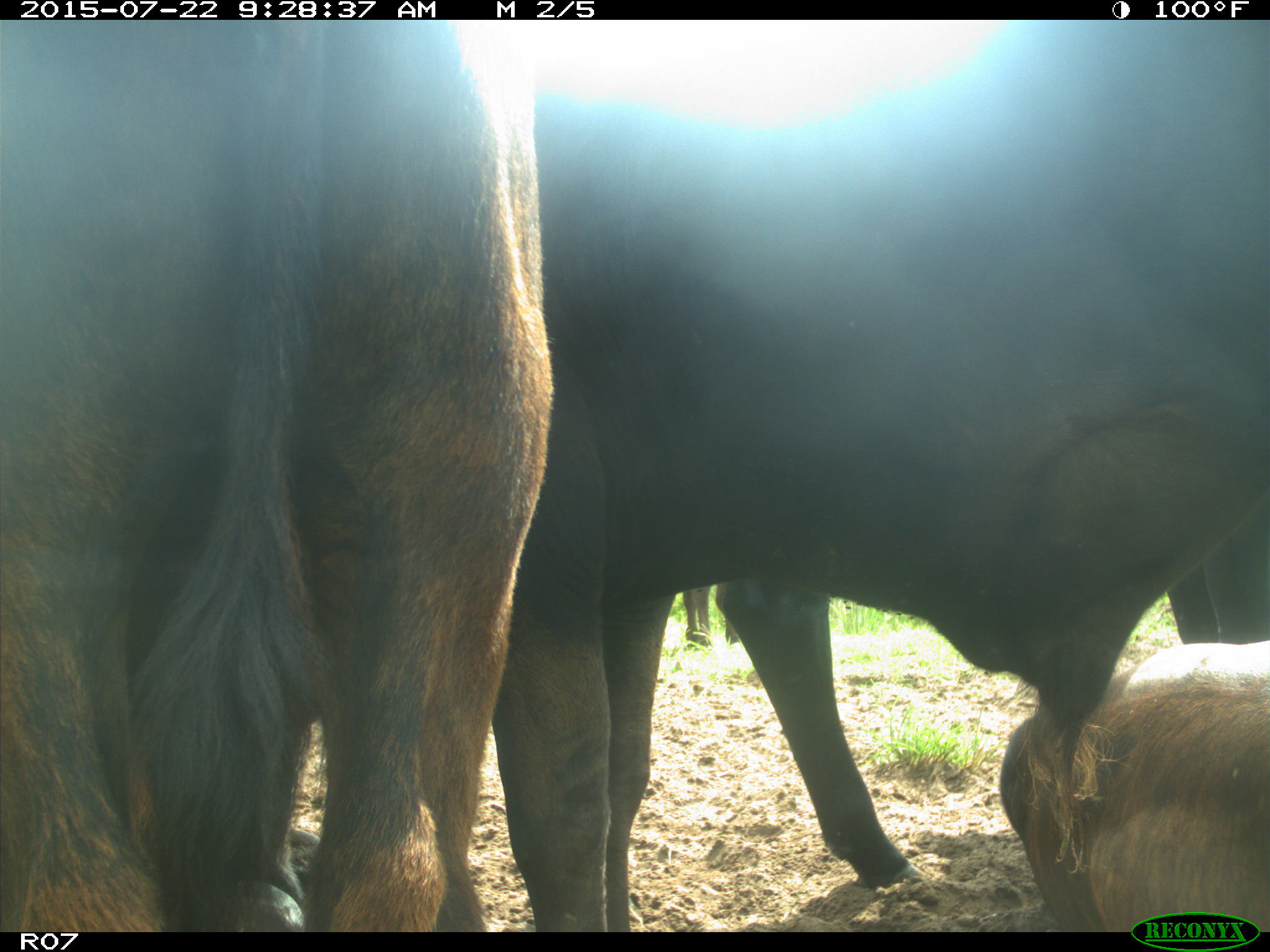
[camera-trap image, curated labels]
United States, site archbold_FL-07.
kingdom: Animalia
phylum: Chordata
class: Mammalia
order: Artiodactyla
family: Bovidae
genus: Bos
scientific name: Bos taurus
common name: domestic cow